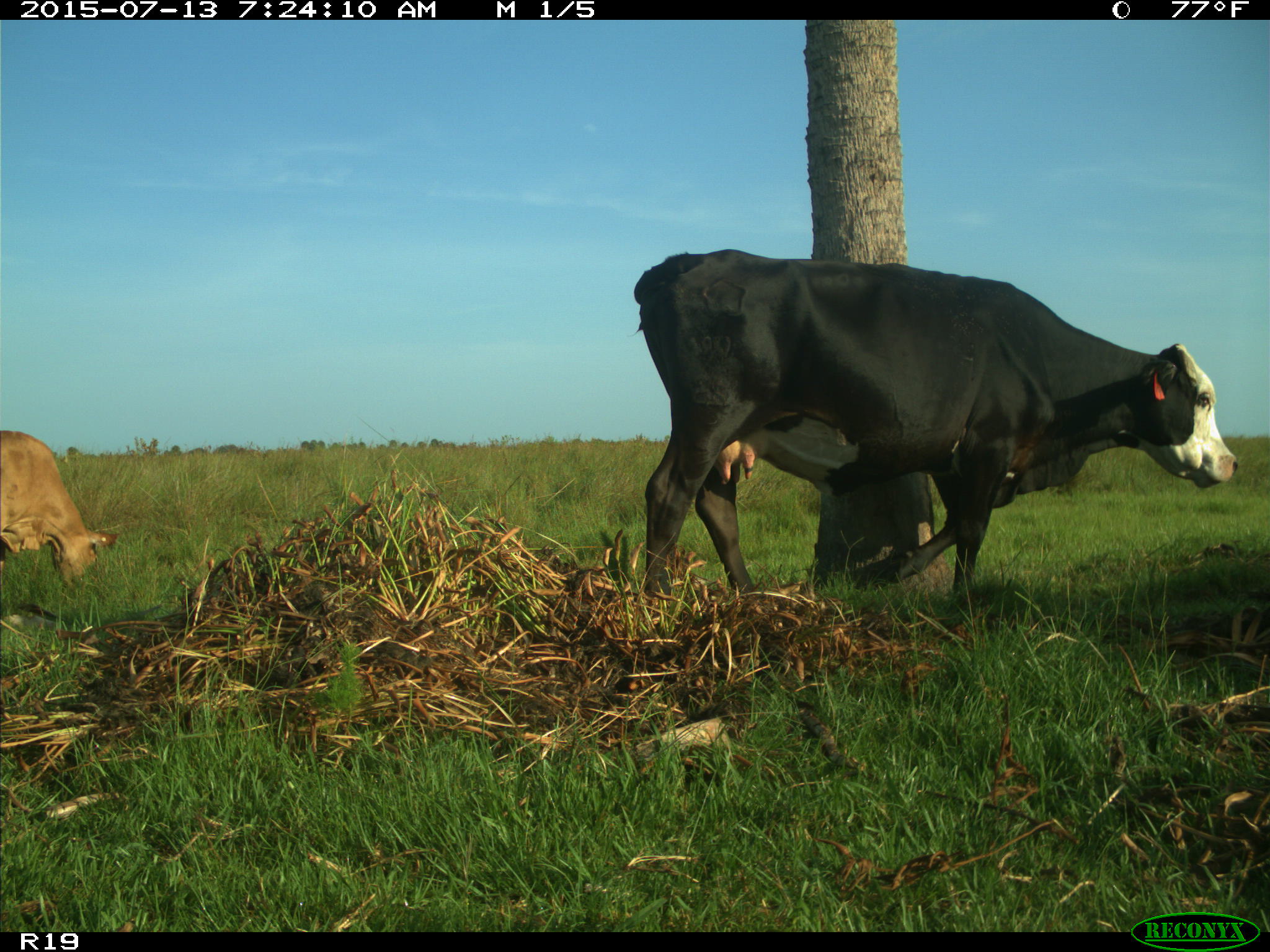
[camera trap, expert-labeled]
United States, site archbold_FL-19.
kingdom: Animalia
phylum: Chordata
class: Mammalia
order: Artiodactyla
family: Bovidae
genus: Bos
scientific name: Bos taurus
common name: domestic cow